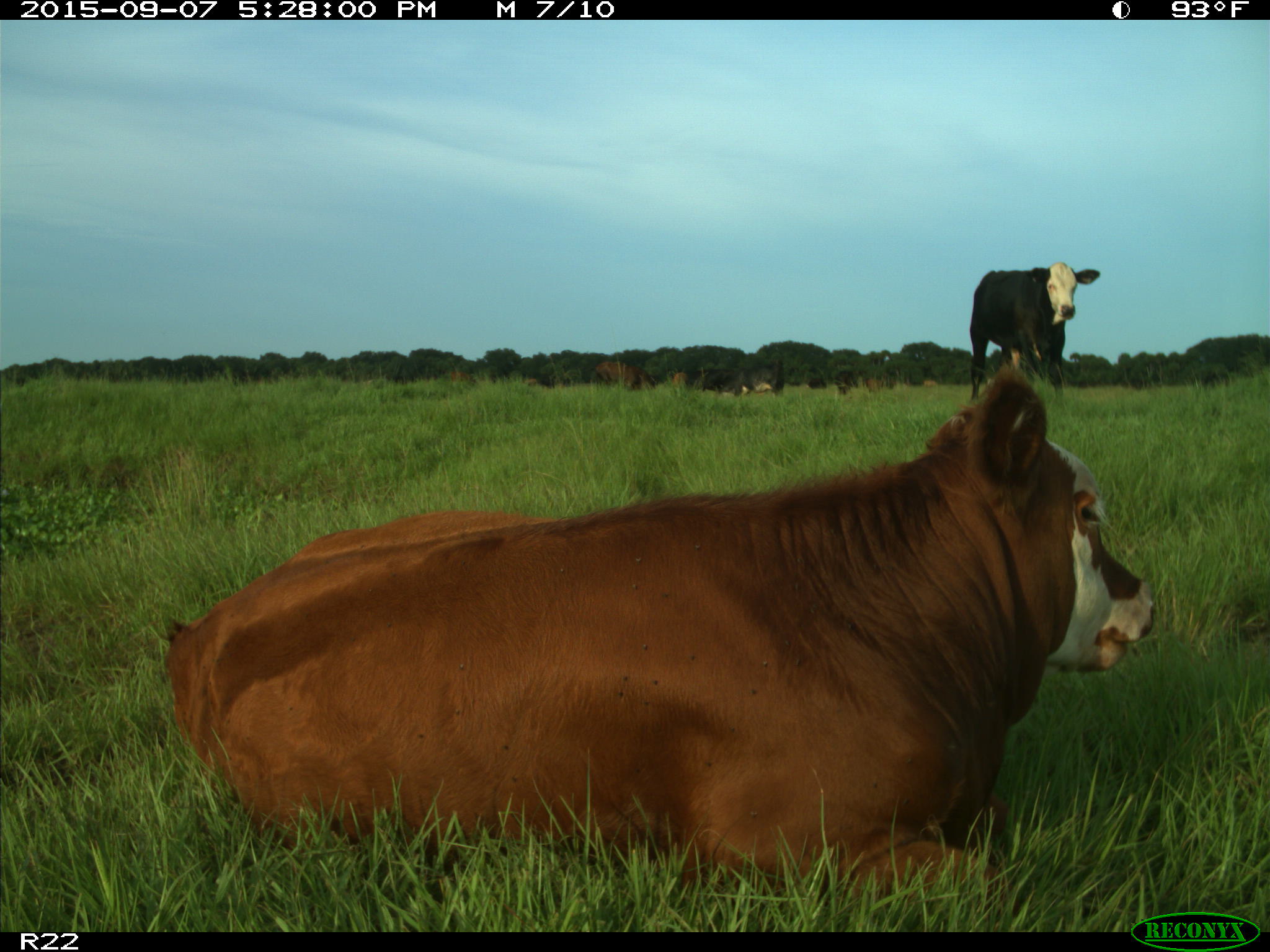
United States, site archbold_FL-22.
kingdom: Animalia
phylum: Chordata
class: Mammalia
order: Artiodactyla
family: Bovidae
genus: Bos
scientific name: Bos taurus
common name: domestic cow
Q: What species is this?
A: Bos taurus (domestic cow).